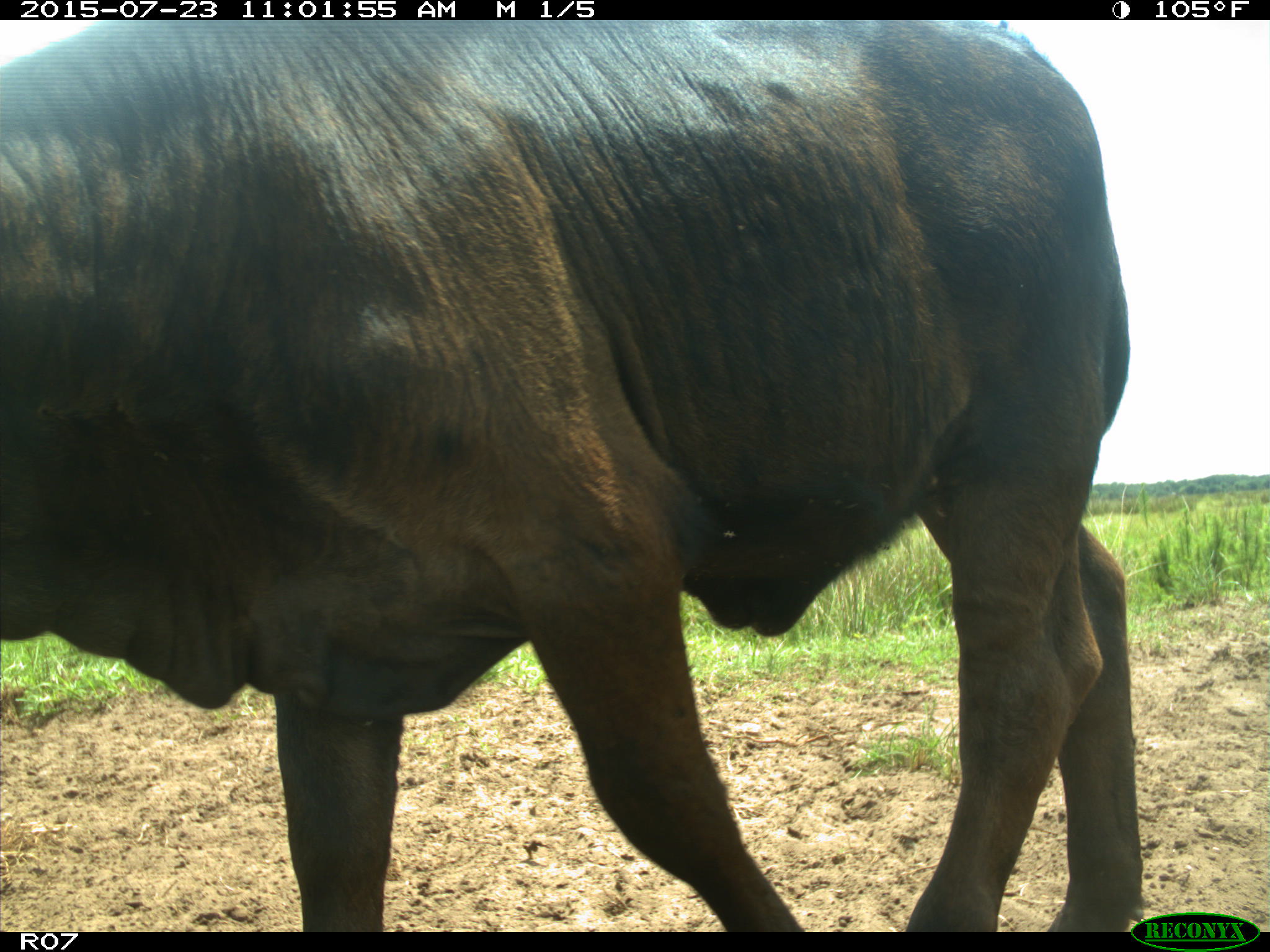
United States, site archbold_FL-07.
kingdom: Animalia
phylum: Chordata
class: Mammalia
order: Artiodactyla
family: Bovidae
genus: Bos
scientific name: Bos taurus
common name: domestic cow